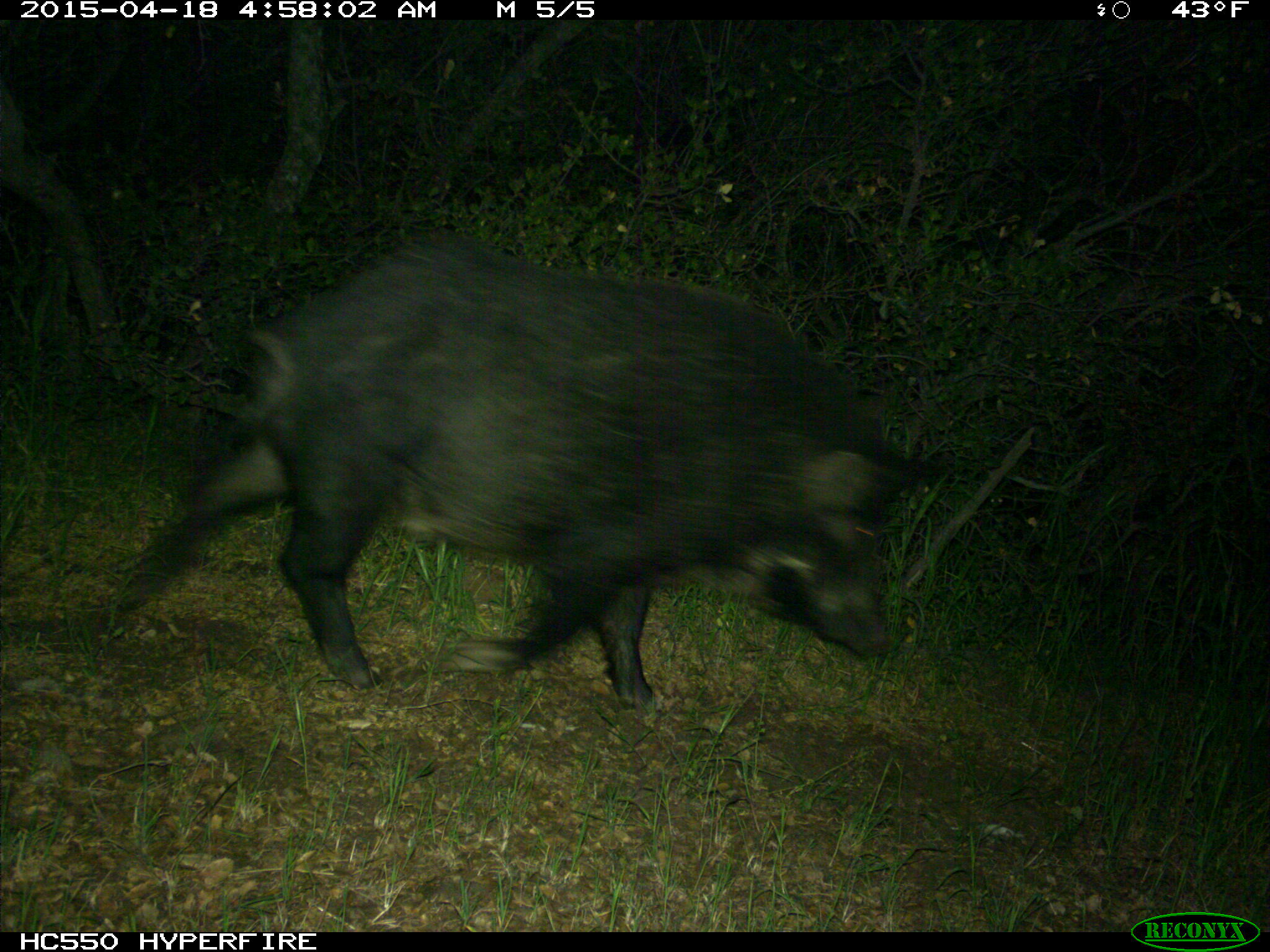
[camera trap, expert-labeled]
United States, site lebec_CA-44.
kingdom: Animalia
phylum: Chordata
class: Mammalia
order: Artiodactyla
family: Suidae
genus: Sus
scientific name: Sus scrofa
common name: wild boar